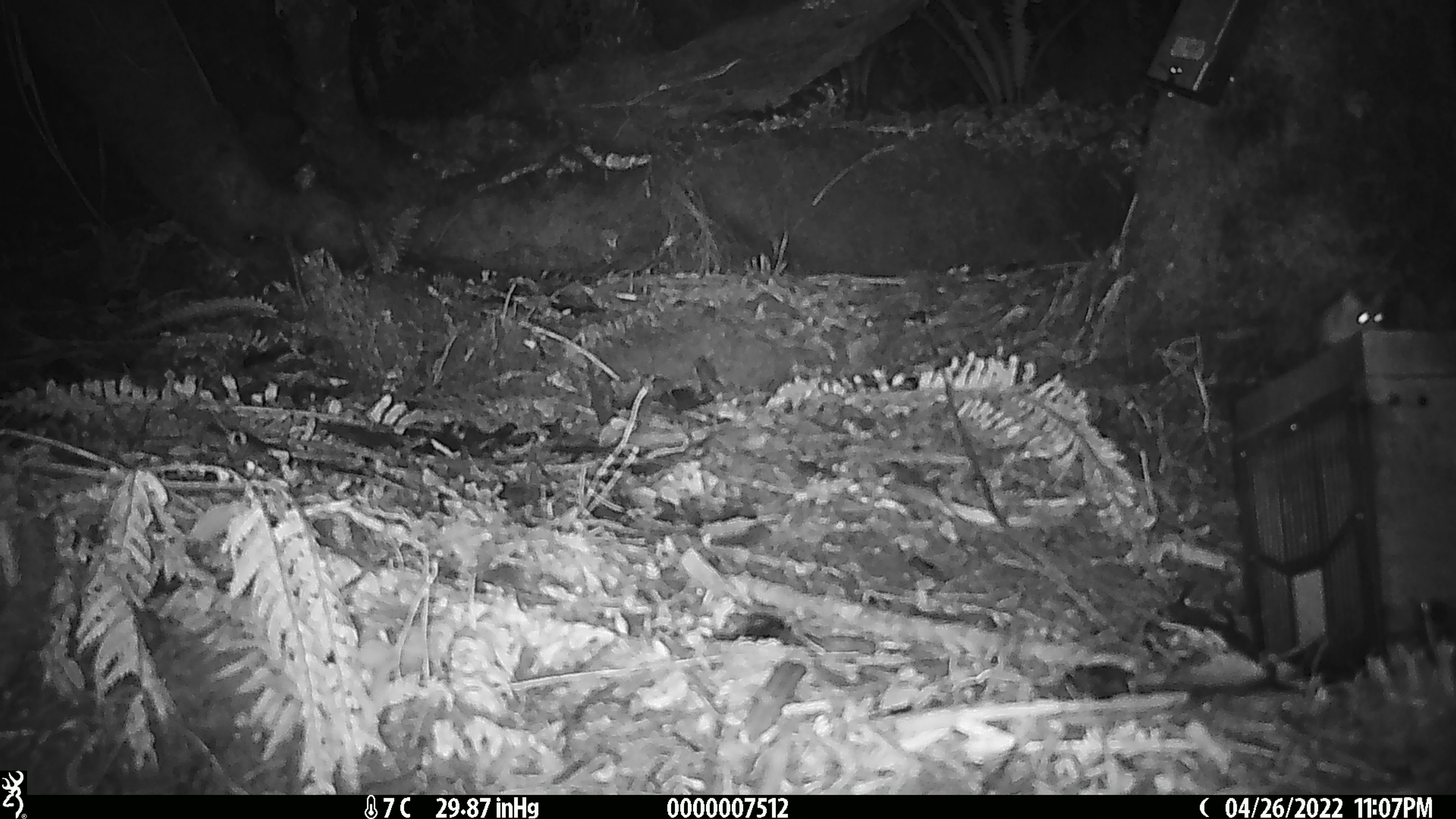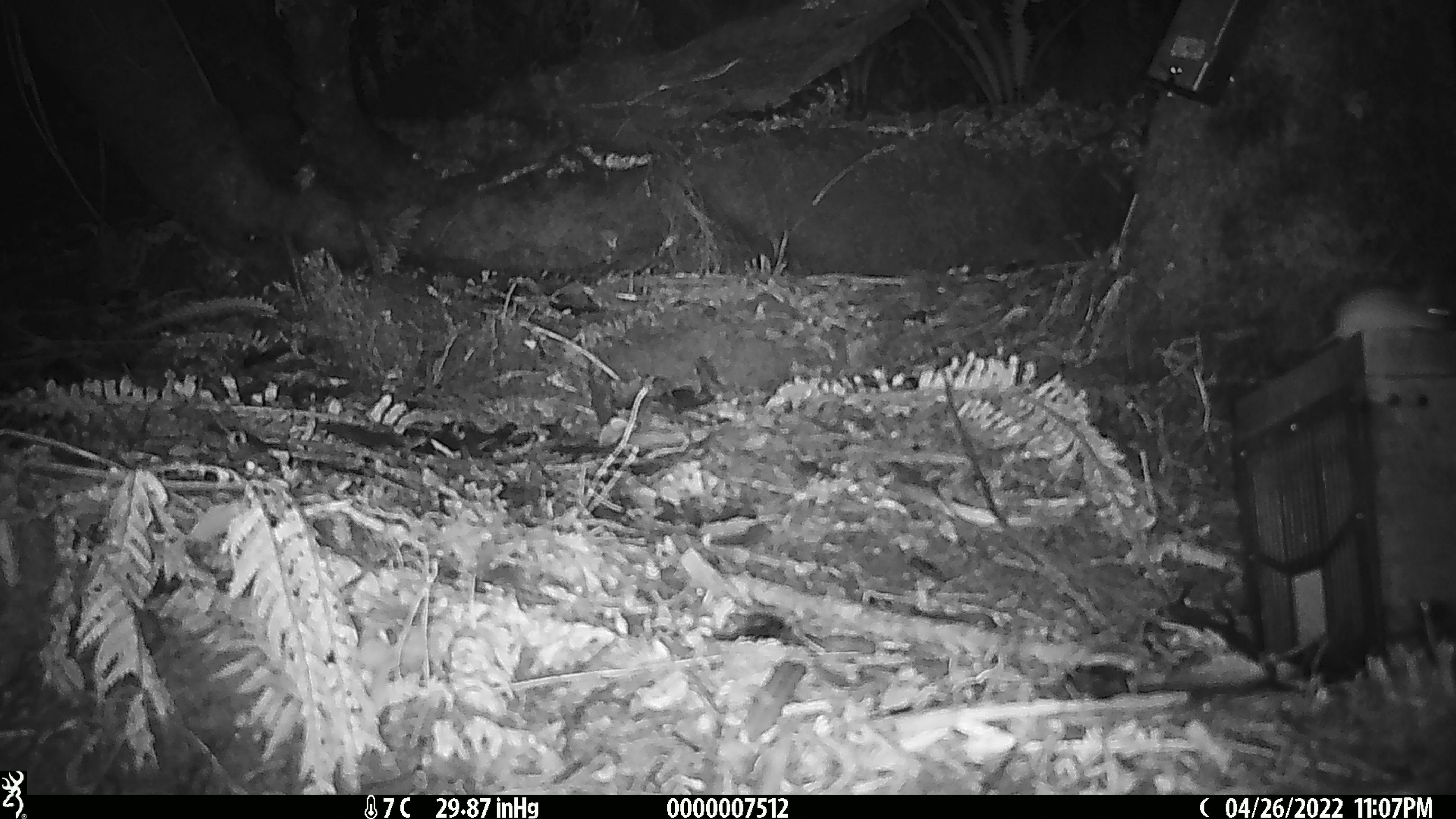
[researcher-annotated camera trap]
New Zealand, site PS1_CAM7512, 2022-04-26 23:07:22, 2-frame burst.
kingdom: Animalia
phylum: Chordata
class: Mammalia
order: Rodentia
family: Muridae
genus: Mus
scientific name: Mus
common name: mouse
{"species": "mouse (Mus)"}